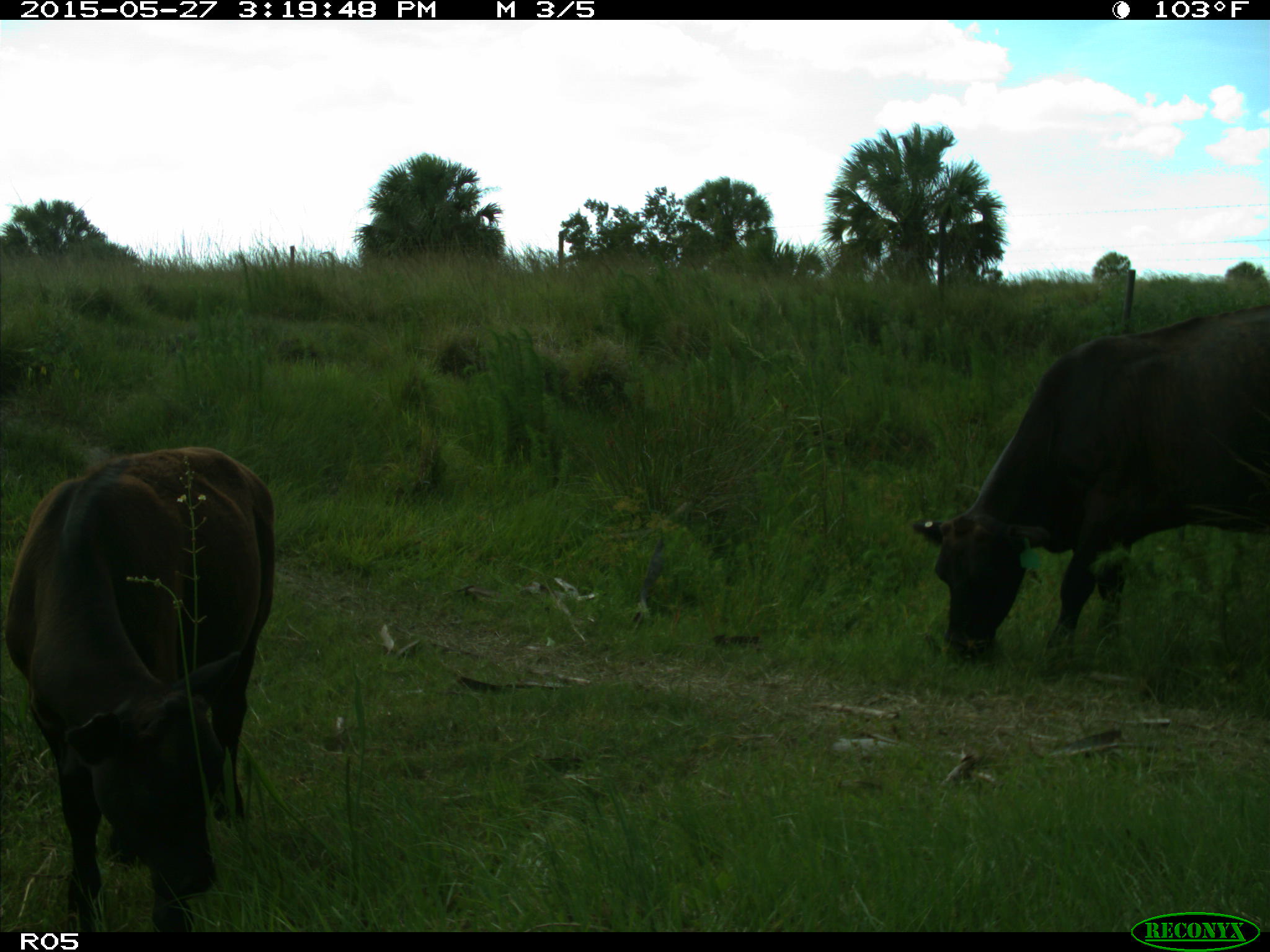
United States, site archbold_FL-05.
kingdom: Animalia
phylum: Chordata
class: Mammalia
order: Artiodactyla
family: Bovidae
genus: Bos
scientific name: Bos taurus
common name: domestic cow